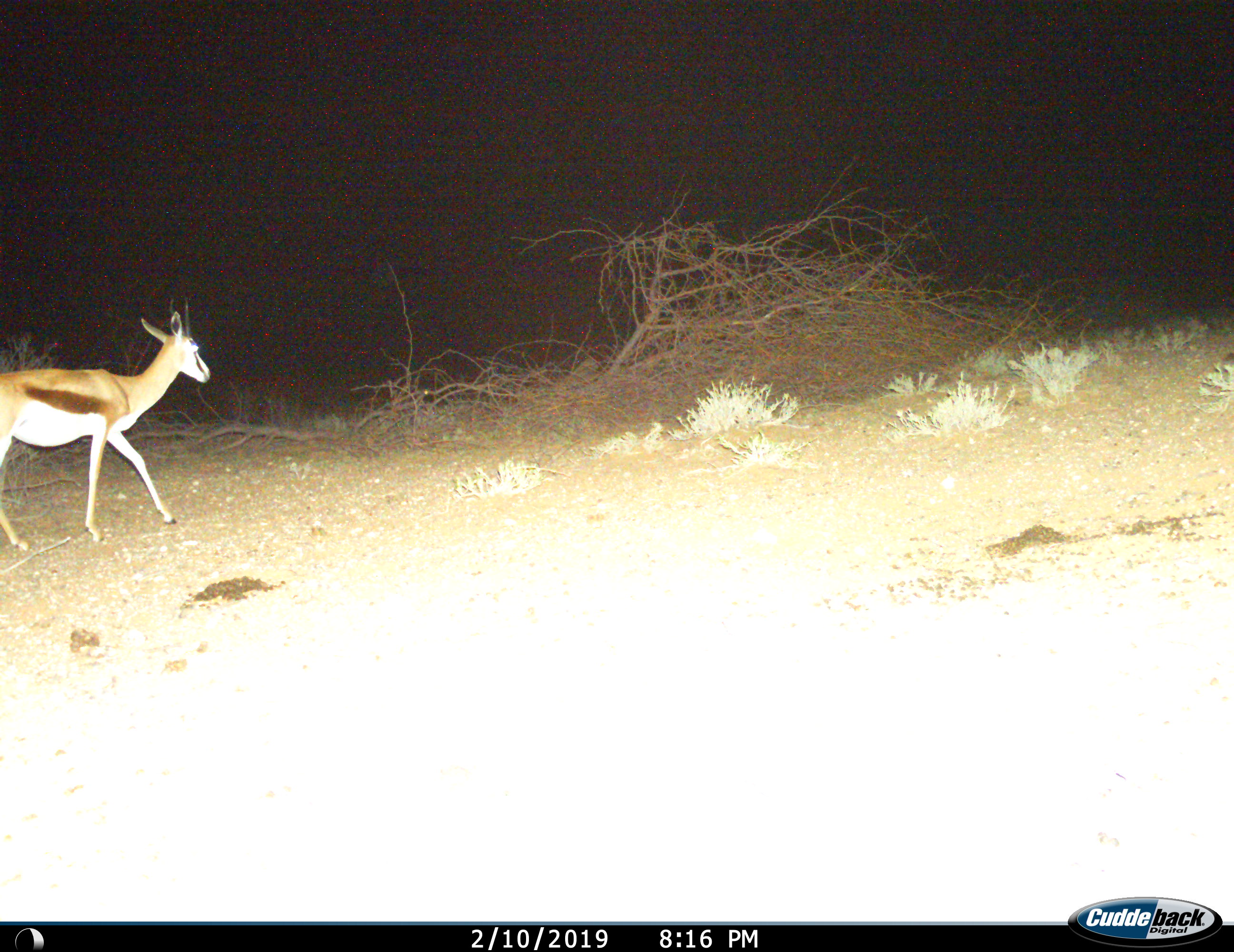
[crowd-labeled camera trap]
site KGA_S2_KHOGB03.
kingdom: Animalia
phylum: Chordata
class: Mammalia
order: Artiodactyla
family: Bovidae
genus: Antidorcas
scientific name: Antidorcas marsupialis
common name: springbok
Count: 1.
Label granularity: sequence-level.